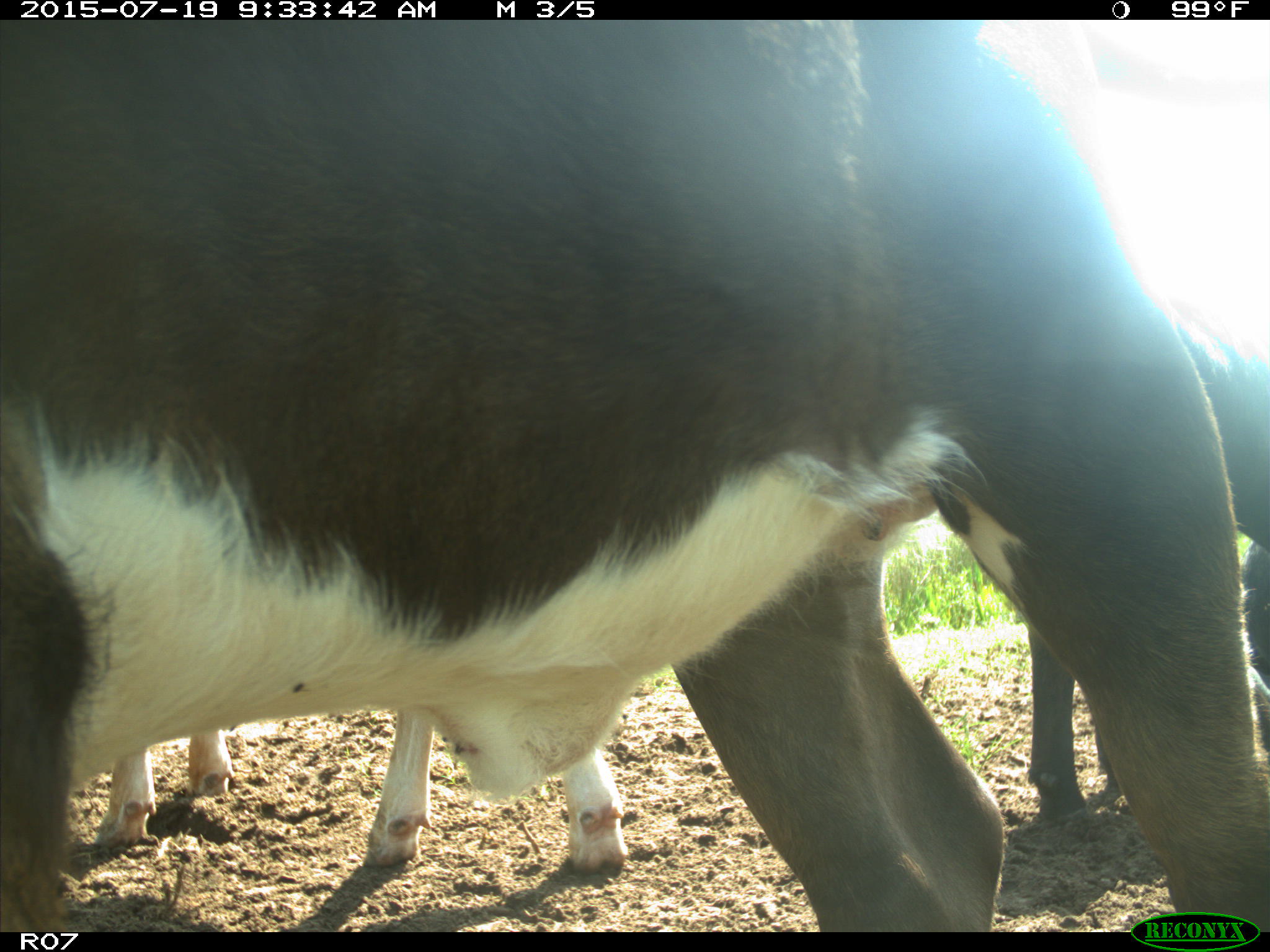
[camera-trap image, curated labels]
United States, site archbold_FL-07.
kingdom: Animalia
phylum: Chordata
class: Mammalia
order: Artiodactyla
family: Bovidae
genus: Bos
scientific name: Bos taurus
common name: domestic cow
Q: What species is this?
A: Bos taurus (domestic cow).